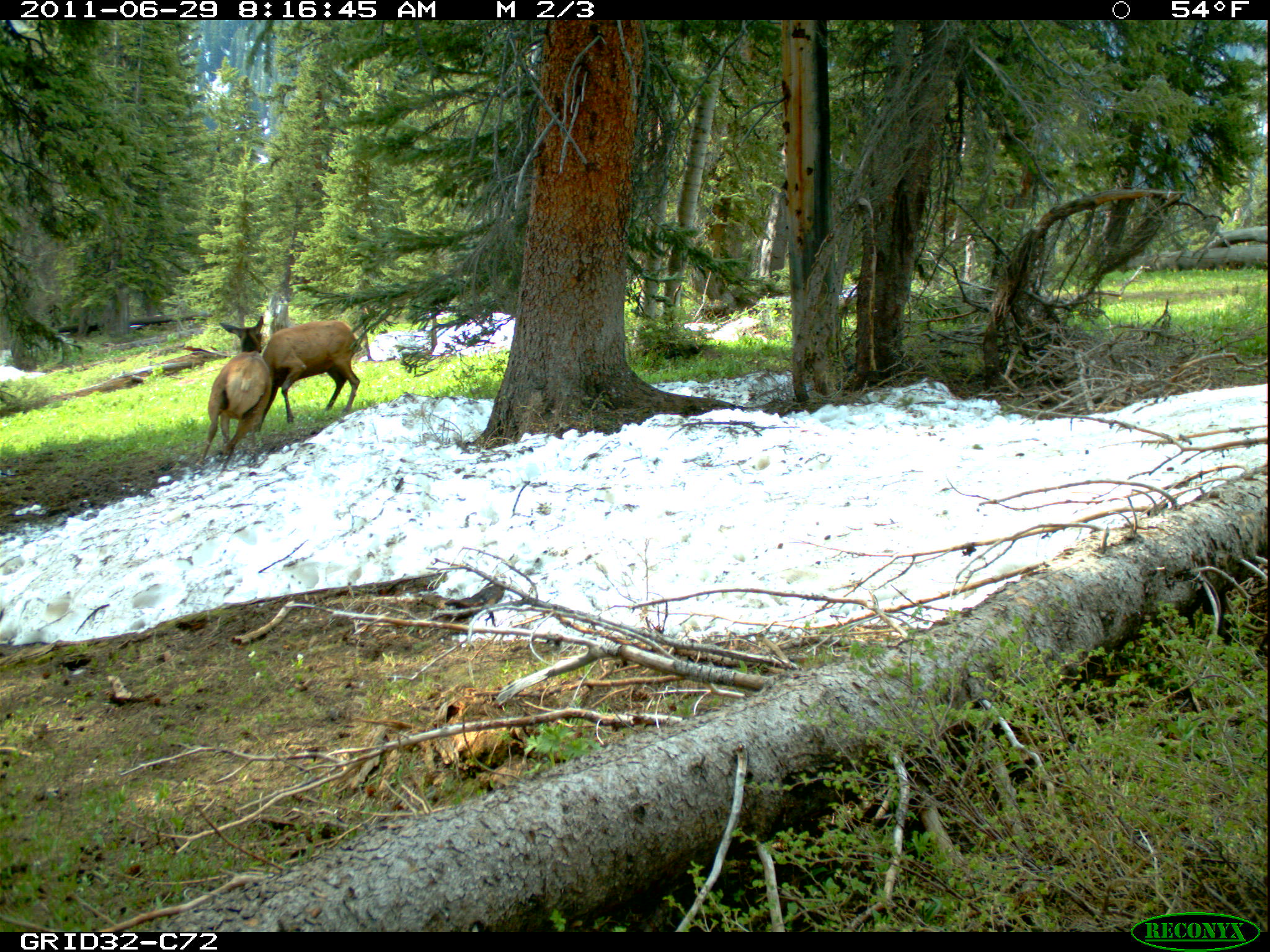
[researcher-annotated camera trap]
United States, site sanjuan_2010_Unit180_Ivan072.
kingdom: Animalia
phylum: Chordata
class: Mammalia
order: Artiodactyla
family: Cervidae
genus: Cervus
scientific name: Cervus elaphus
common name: red deer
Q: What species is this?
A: Cervus elaphus (red deer).